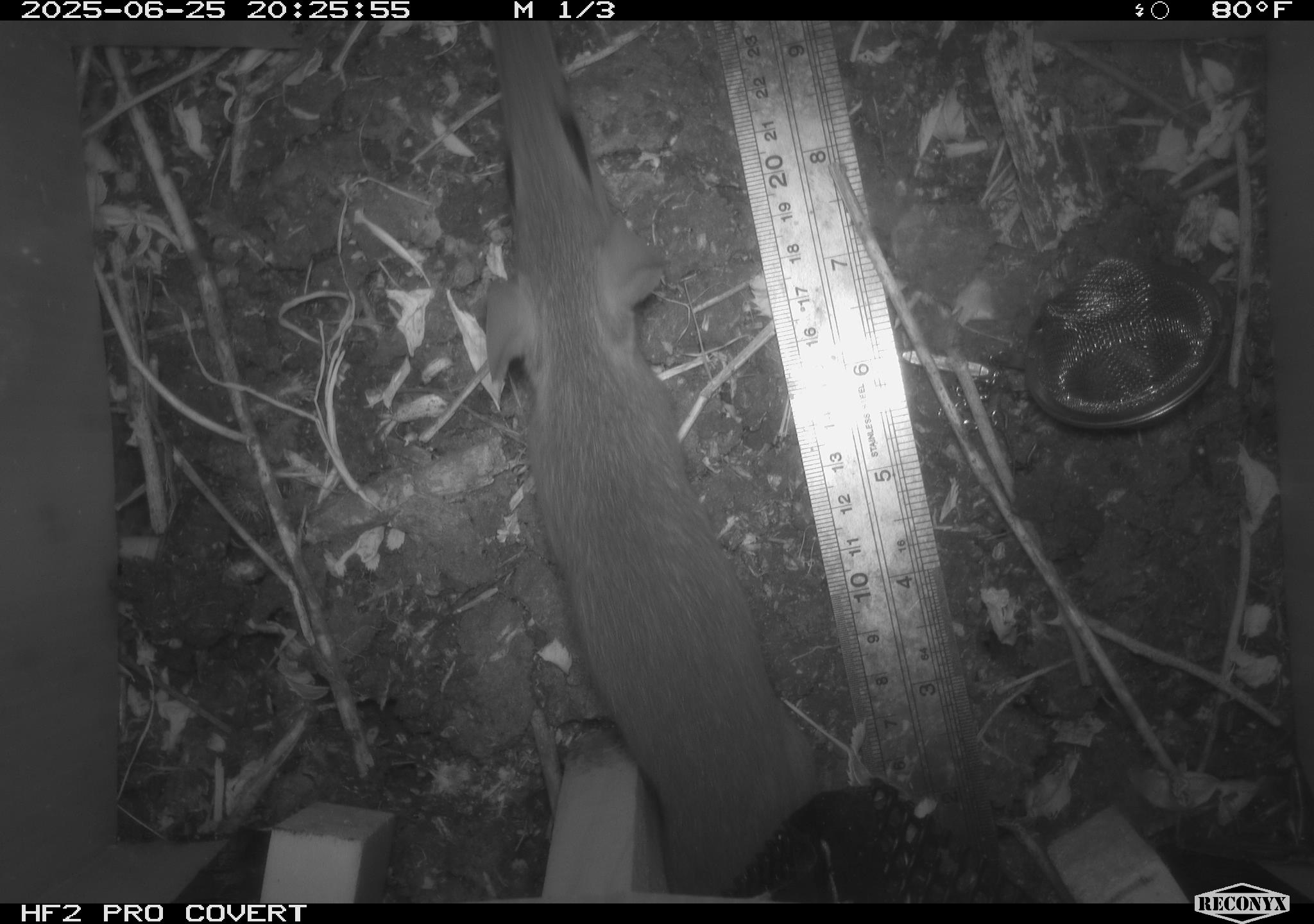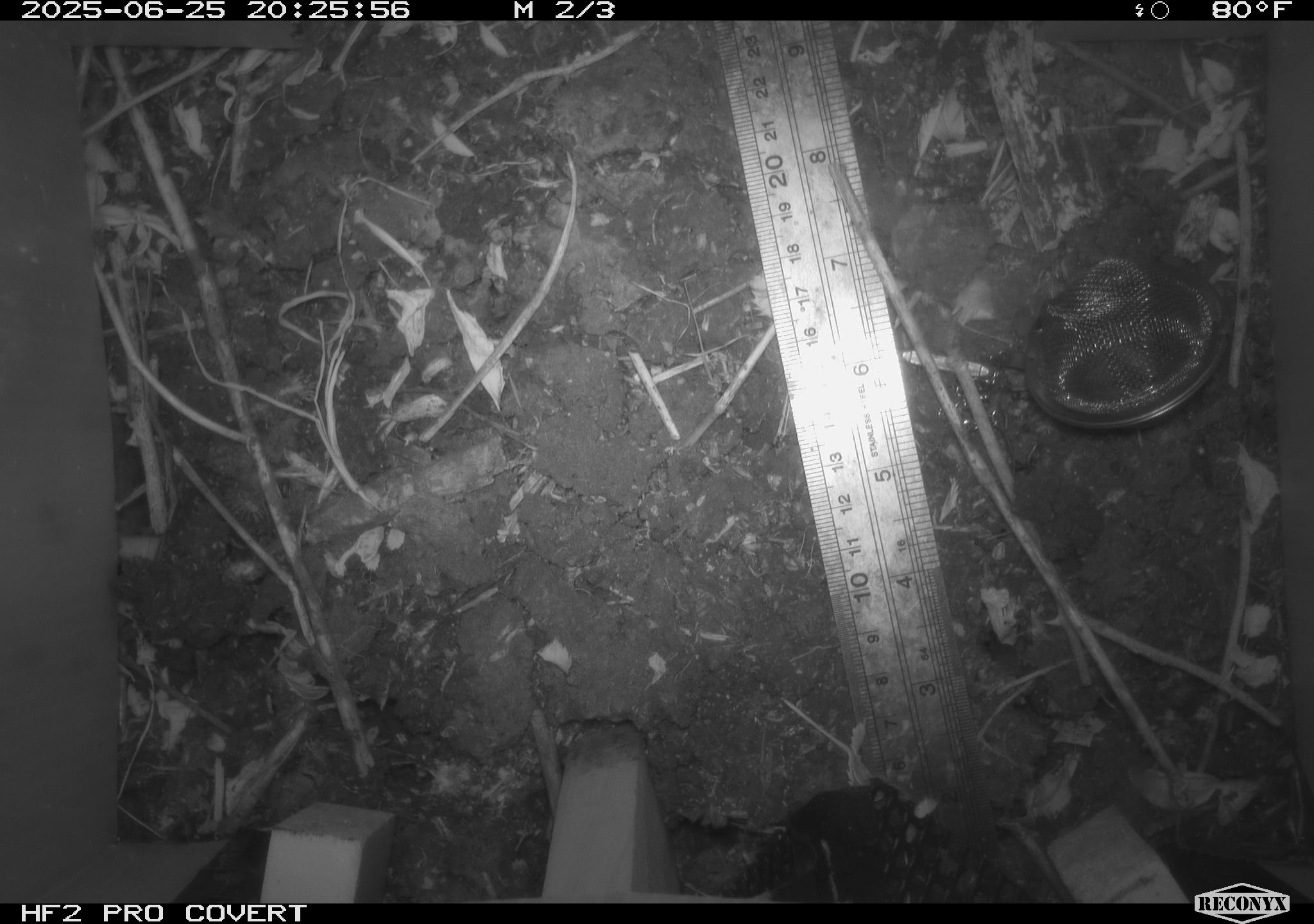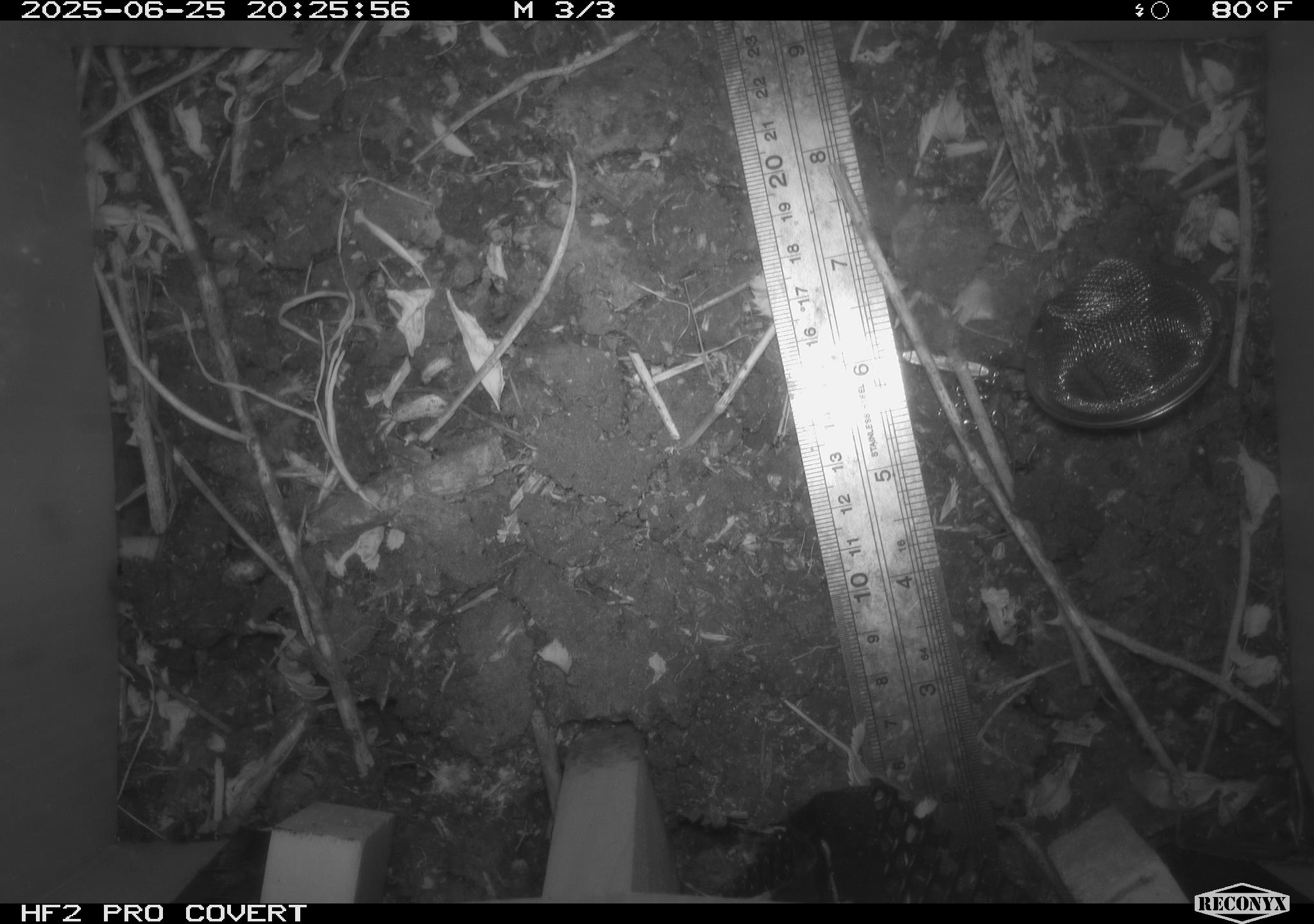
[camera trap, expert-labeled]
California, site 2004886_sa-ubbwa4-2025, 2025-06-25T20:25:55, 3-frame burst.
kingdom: Animalia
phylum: Chordata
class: Mammalia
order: Rodentia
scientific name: Rodentia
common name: rodent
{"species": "rodent (Rodentia)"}